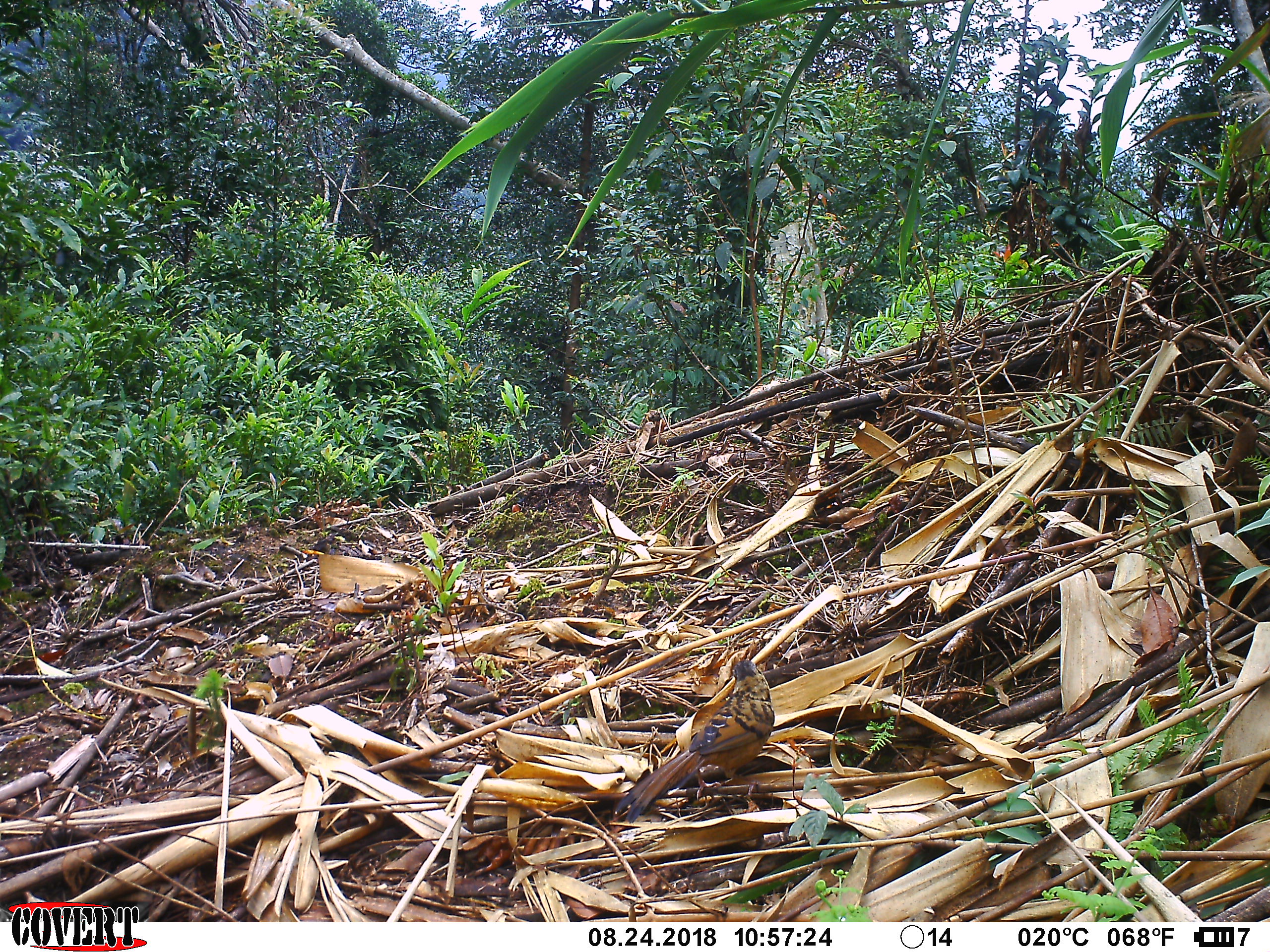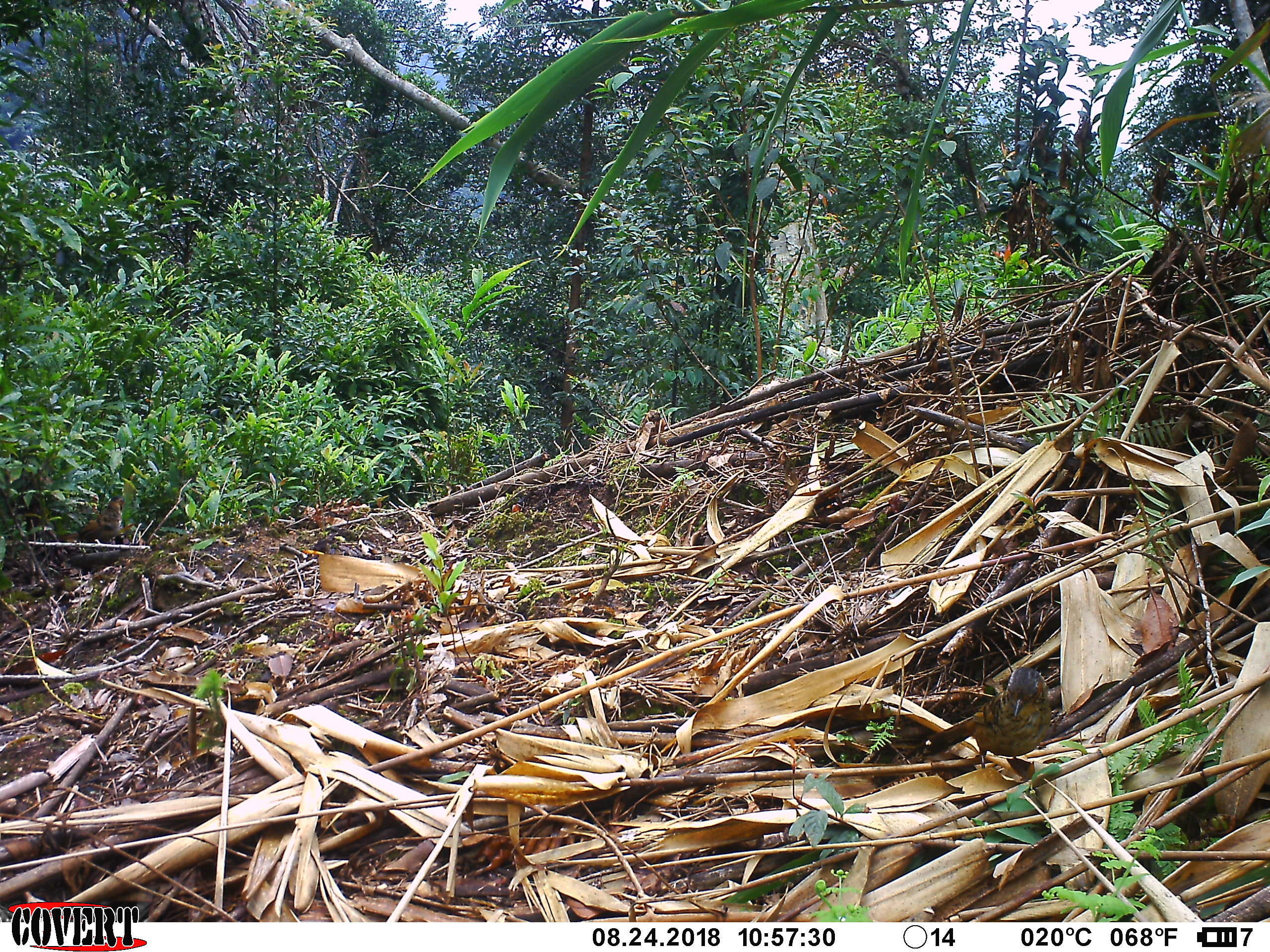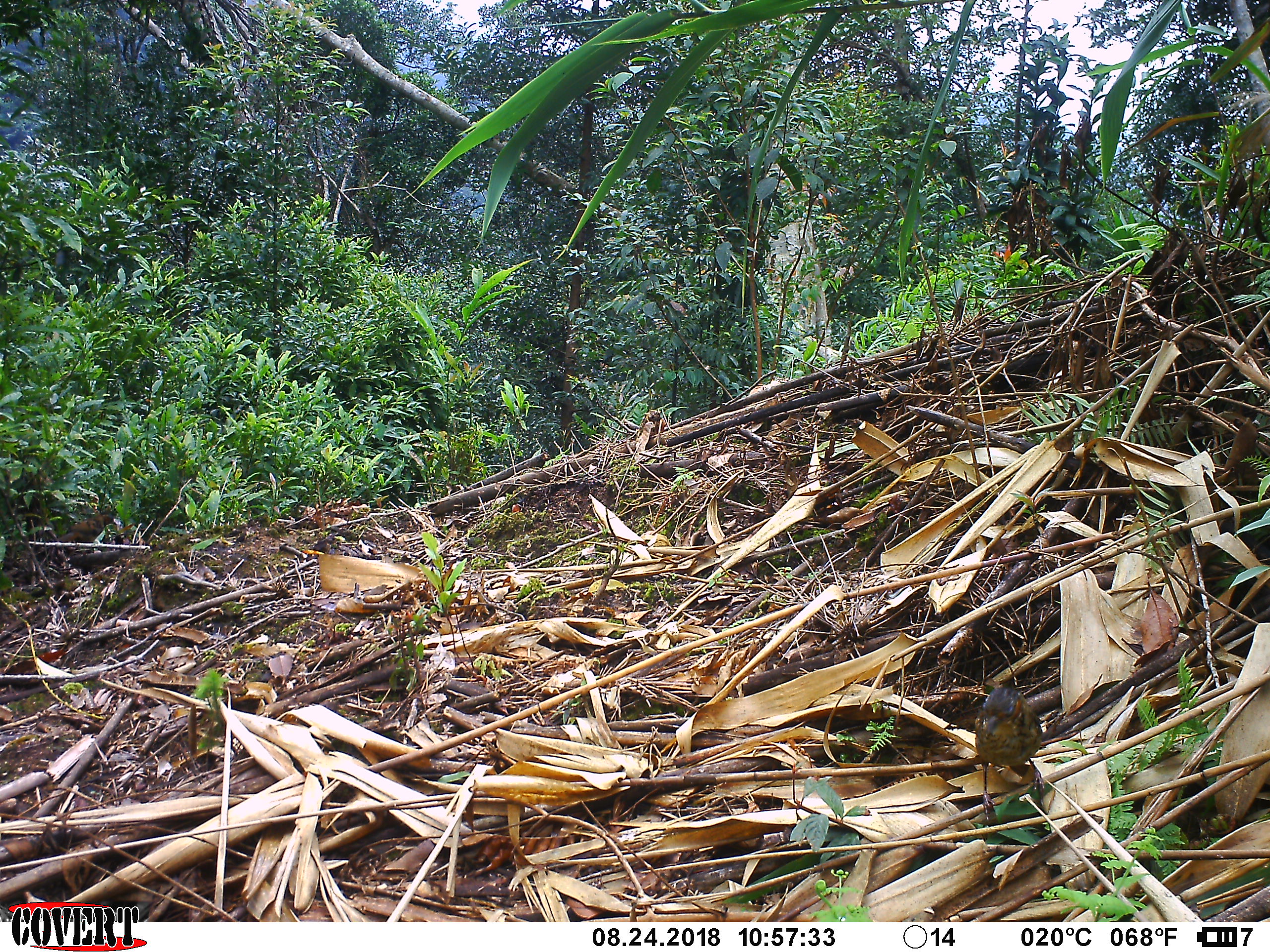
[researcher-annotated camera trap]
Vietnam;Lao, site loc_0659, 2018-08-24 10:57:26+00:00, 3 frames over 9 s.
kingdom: Animalia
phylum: Chordata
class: Aves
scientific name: Aves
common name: bird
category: unidentified bird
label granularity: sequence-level